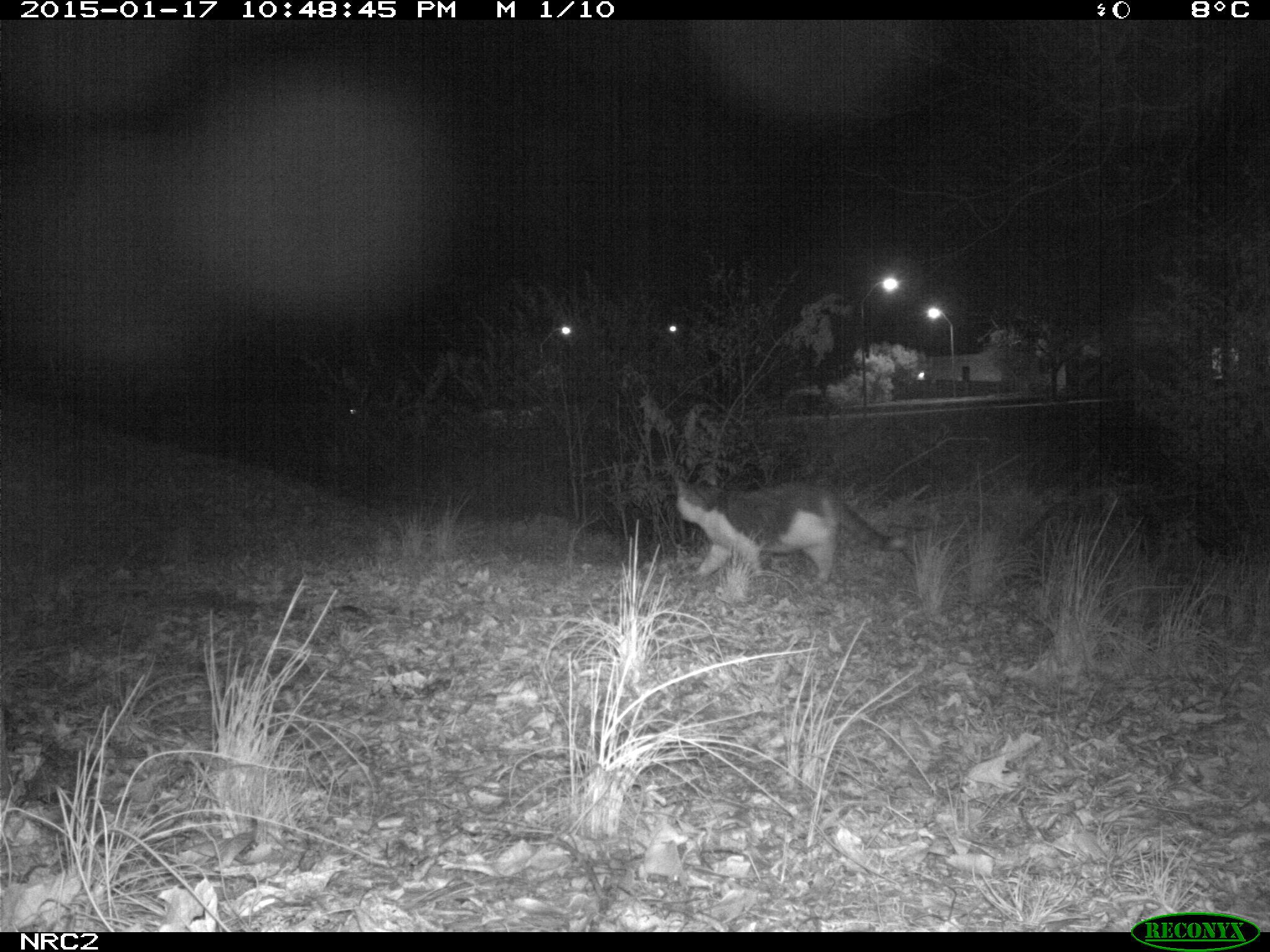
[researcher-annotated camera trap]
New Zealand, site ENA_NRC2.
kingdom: Animalia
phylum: Chordata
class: Mammalia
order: Carnivora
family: Felidae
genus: Felis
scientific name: Felis catus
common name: domestic cat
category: cat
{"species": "cat (domestic cat) (Felis catus)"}